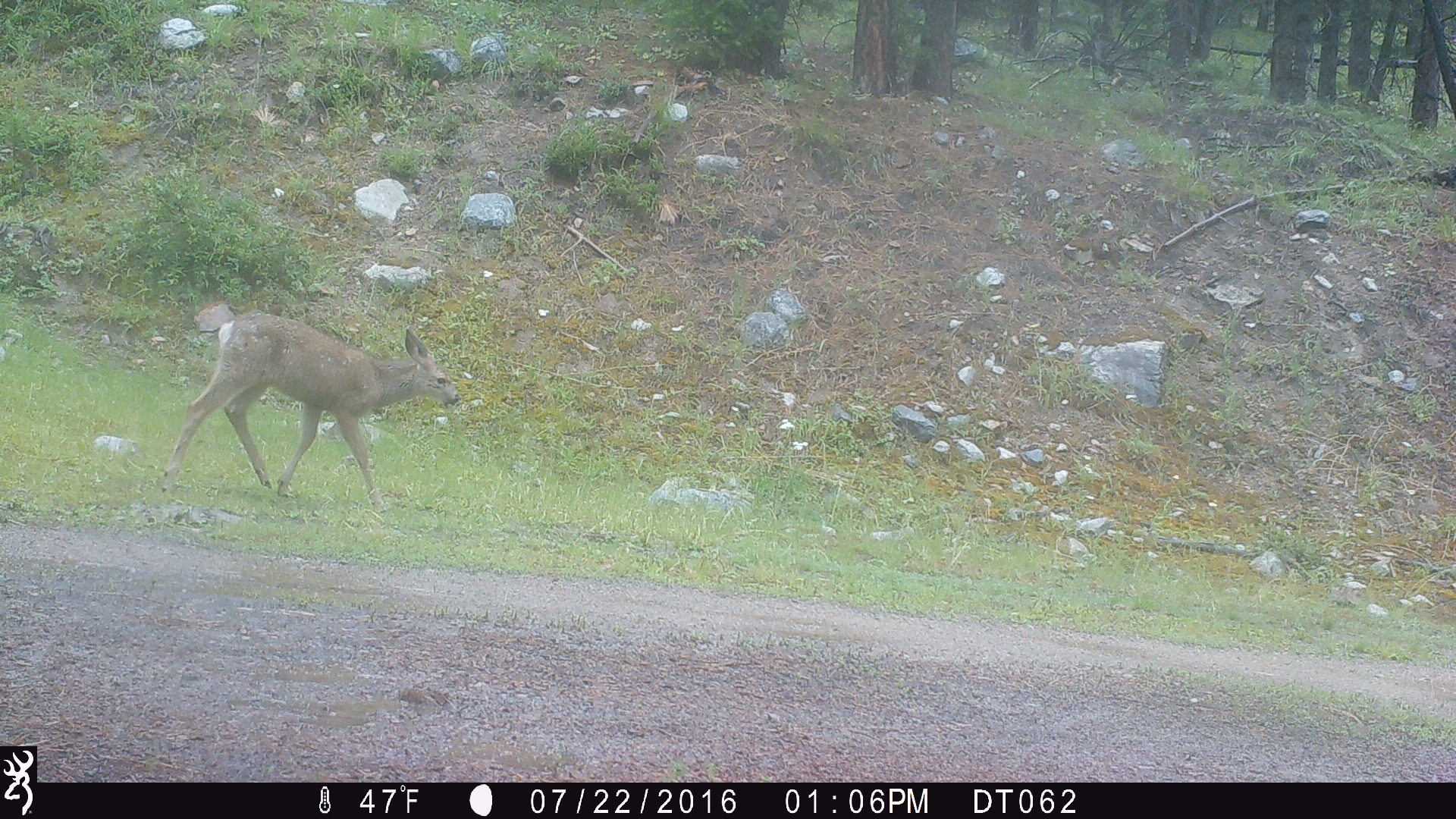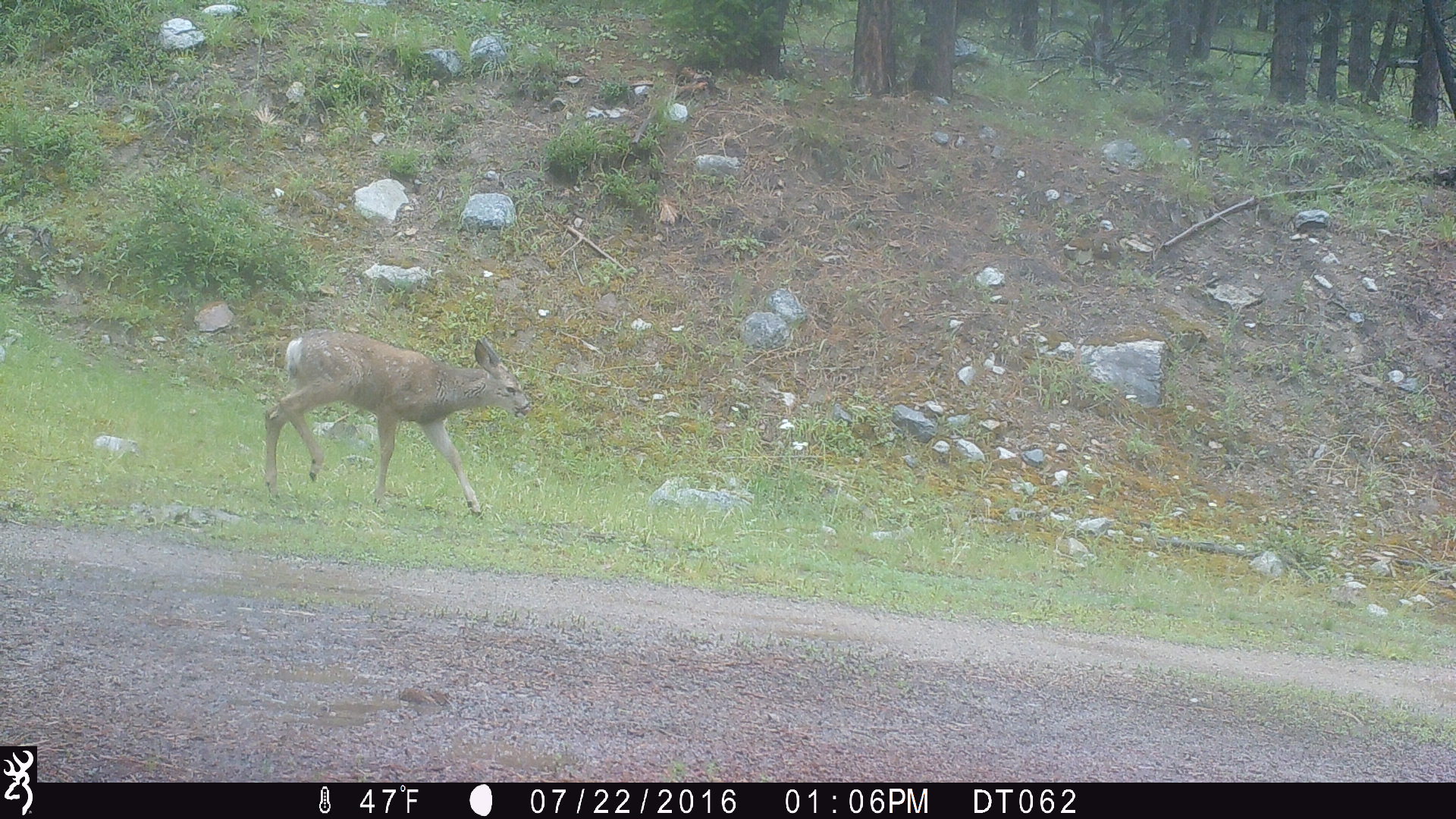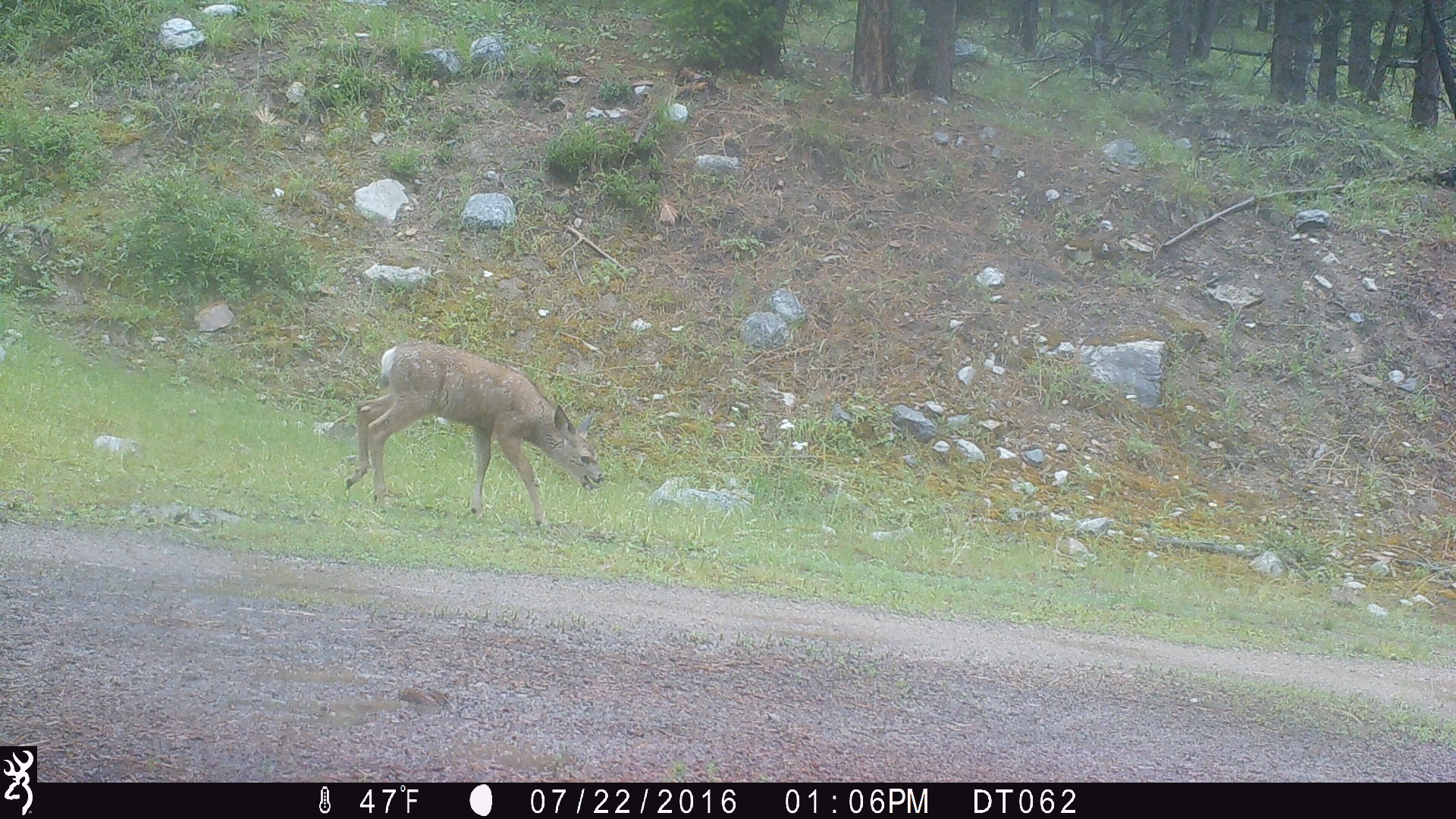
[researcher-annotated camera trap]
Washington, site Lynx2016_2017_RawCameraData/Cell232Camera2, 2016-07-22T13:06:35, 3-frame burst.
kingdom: Animalia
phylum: Chordata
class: Mammalia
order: Artiodactyla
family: Cervidae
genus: Odocoileus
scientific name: Odocoileus hemionus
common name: mule deer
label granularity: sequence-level